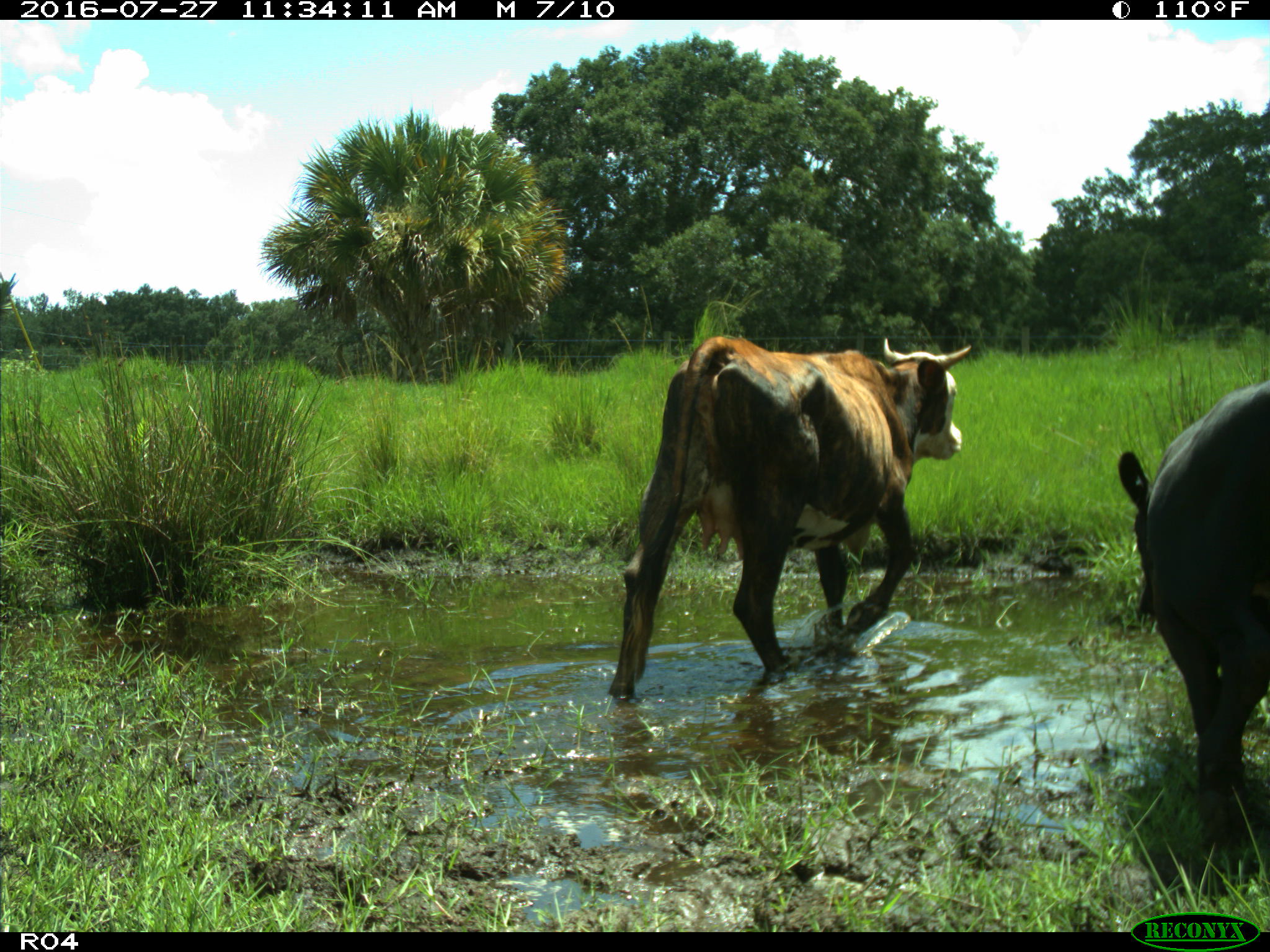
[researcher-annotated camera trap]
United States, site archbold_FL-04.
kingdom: Animalia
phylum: Chordata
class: Mammalia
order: Artiodactyla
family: Bovidae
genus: Bos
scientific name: Bos taurus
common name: domestic cow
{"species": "Bos taurus (domestic cow)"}